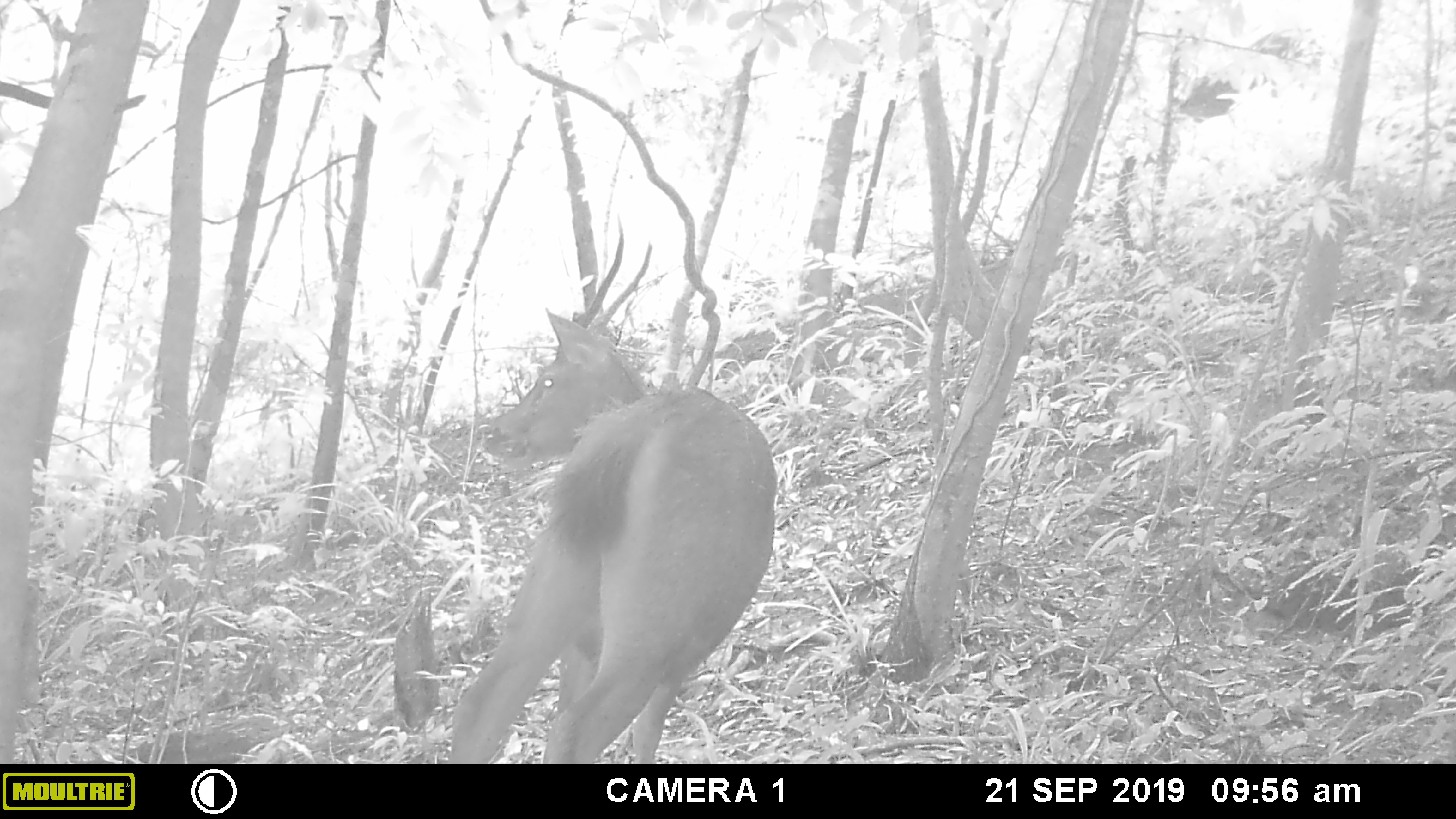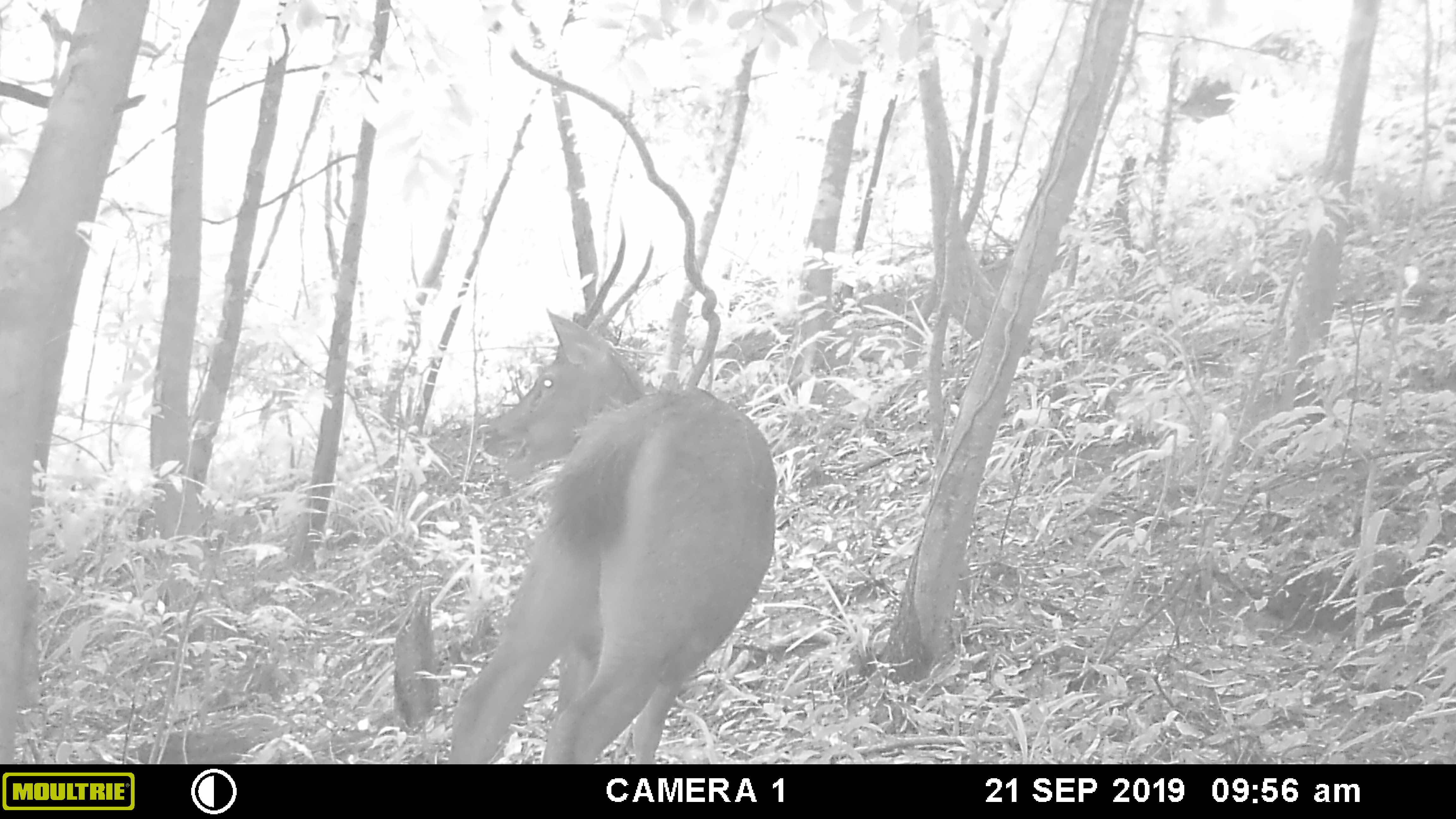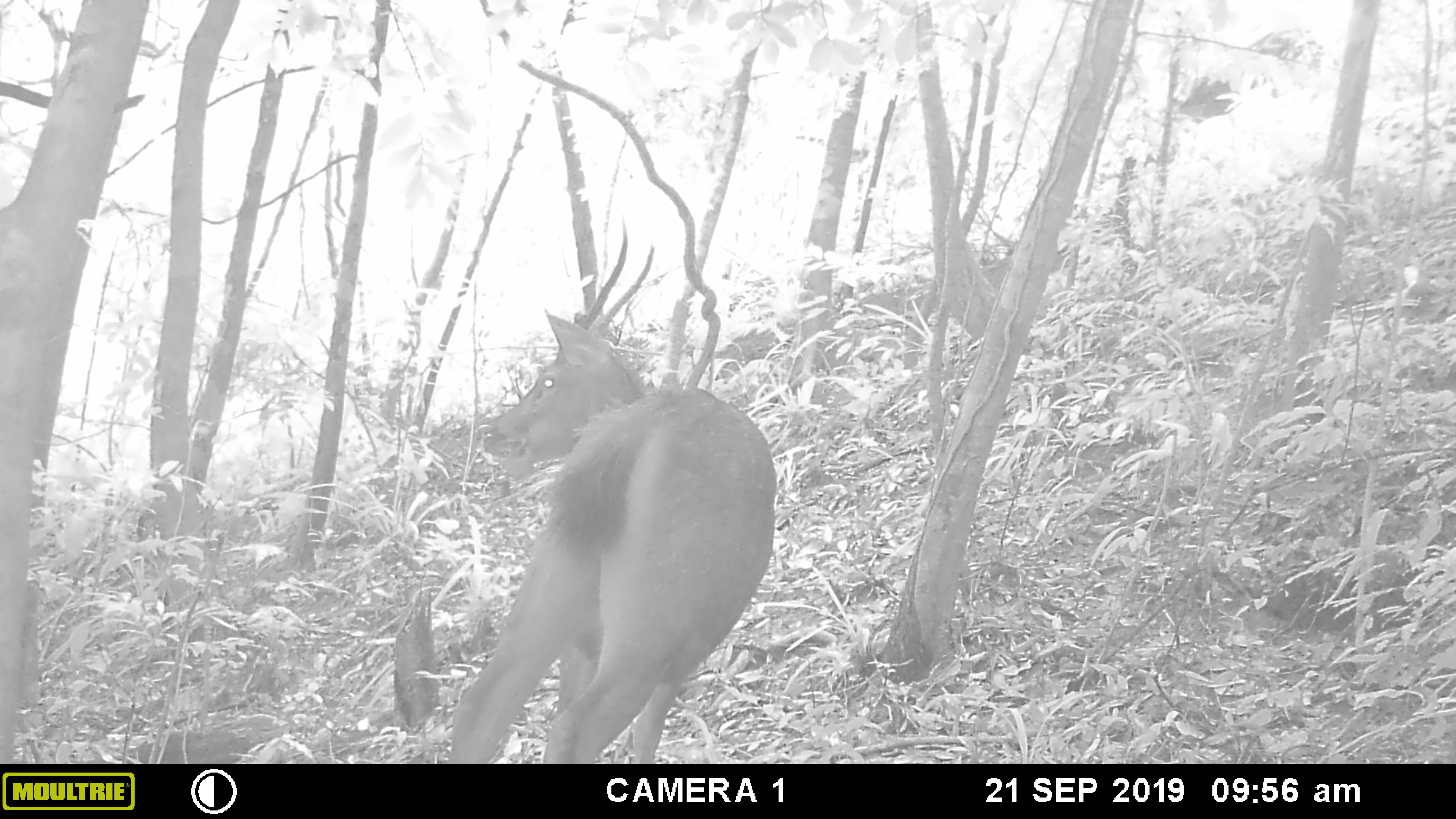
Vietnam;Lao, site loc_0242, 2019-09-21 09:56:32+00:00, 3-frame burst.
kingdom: Animalia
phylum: Chordata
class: Mammalia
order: Artiodactyla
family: Cervidae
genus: Rusa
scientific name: Rusa unicolor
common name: sambar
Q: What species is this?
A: Sambar (Rusa unicolor).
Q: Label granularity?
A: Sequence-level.